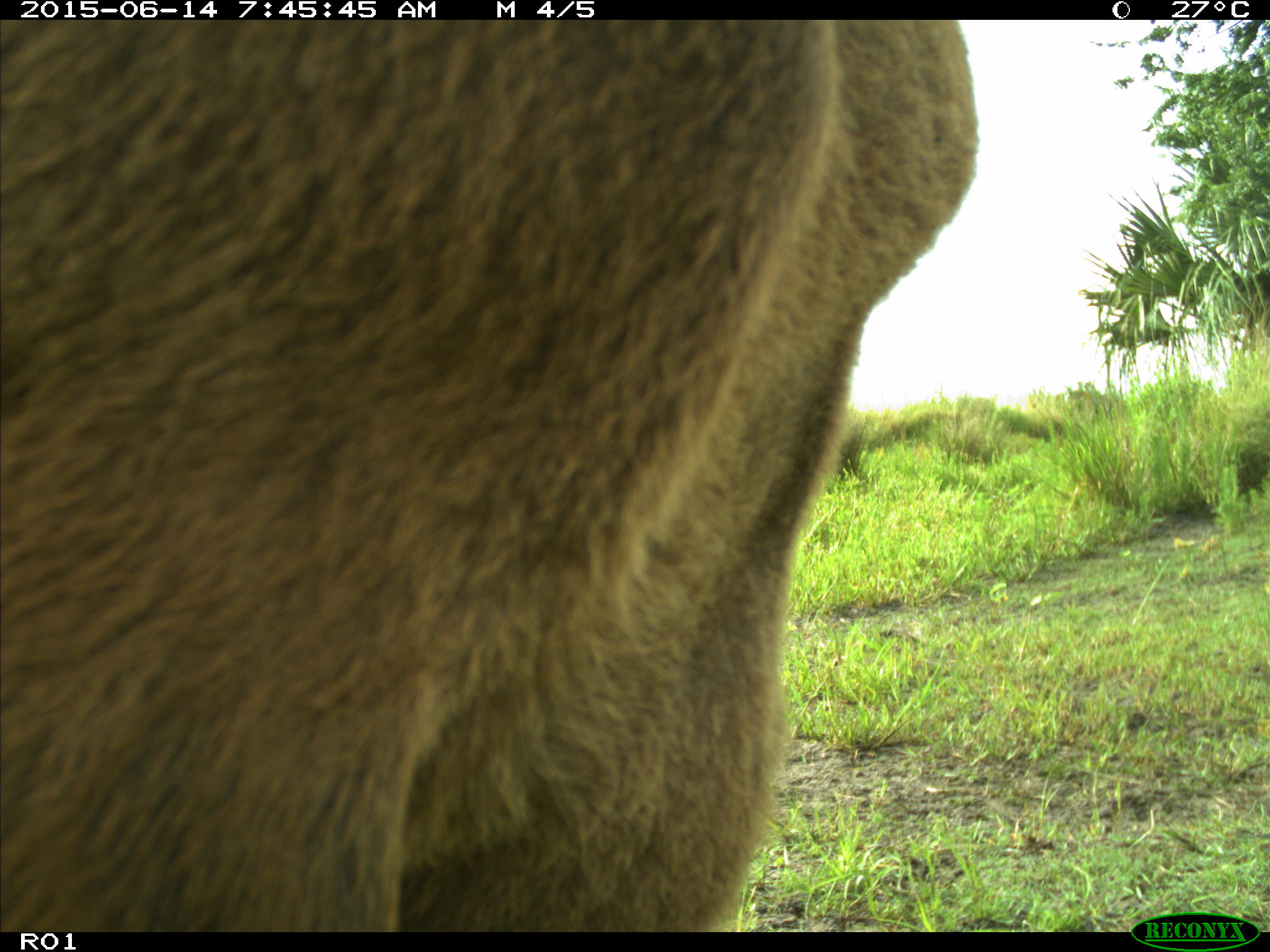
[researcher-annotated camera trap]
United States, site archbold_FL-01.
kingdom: Animalia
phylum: Chordata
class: Mammalia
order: Artiodactyla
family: Bovidae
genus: Bos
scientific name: Bos taurus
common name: domestic cow